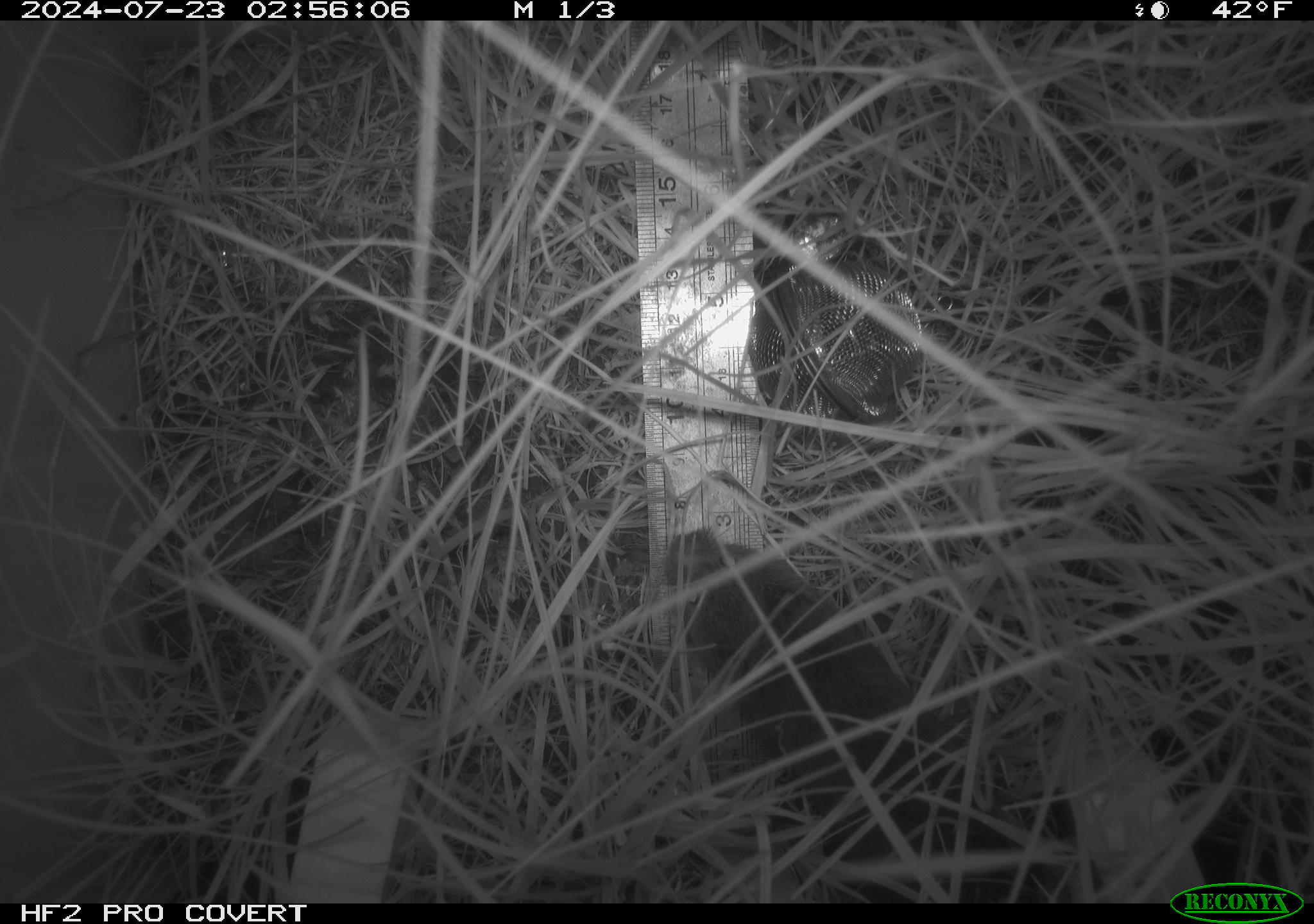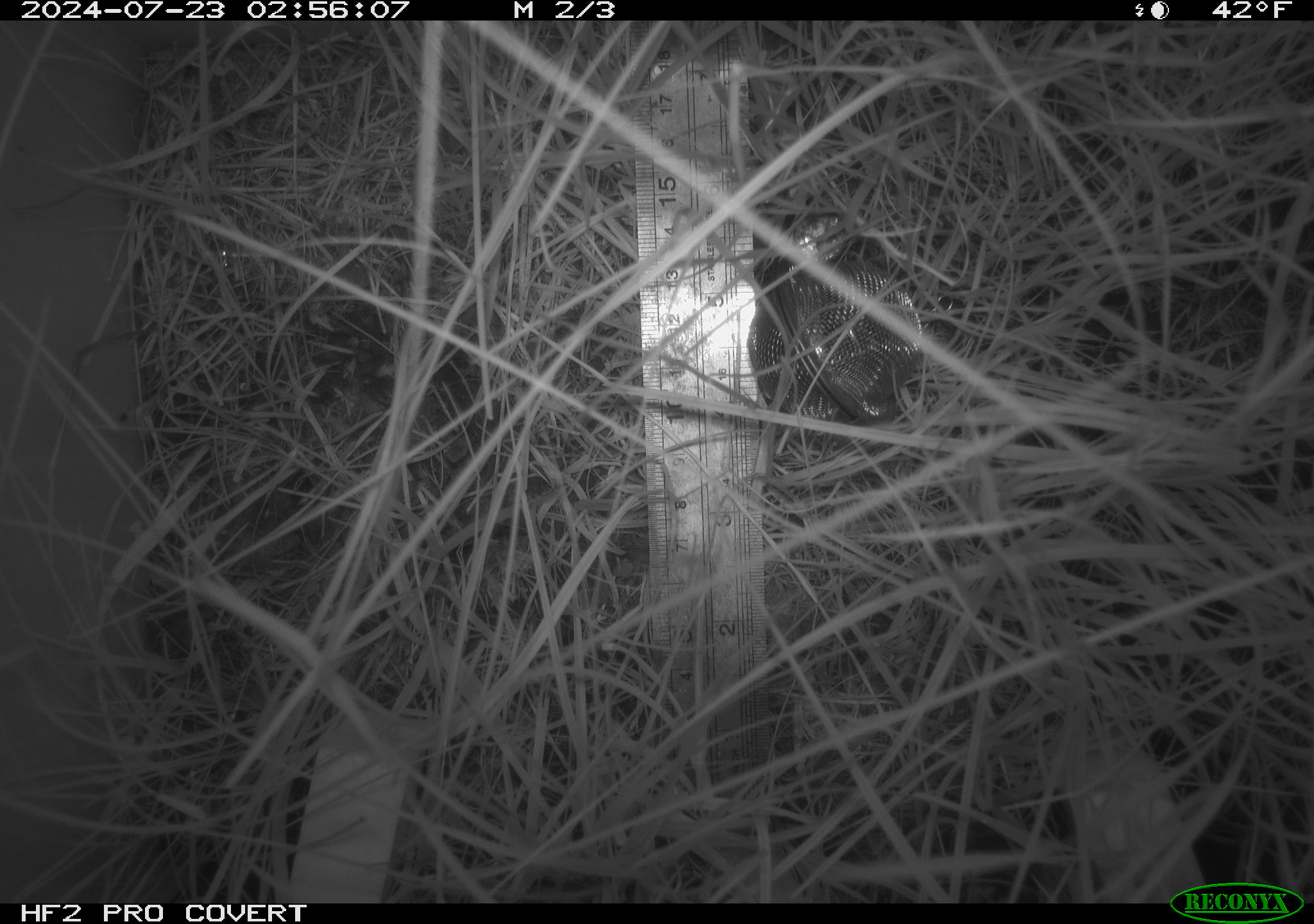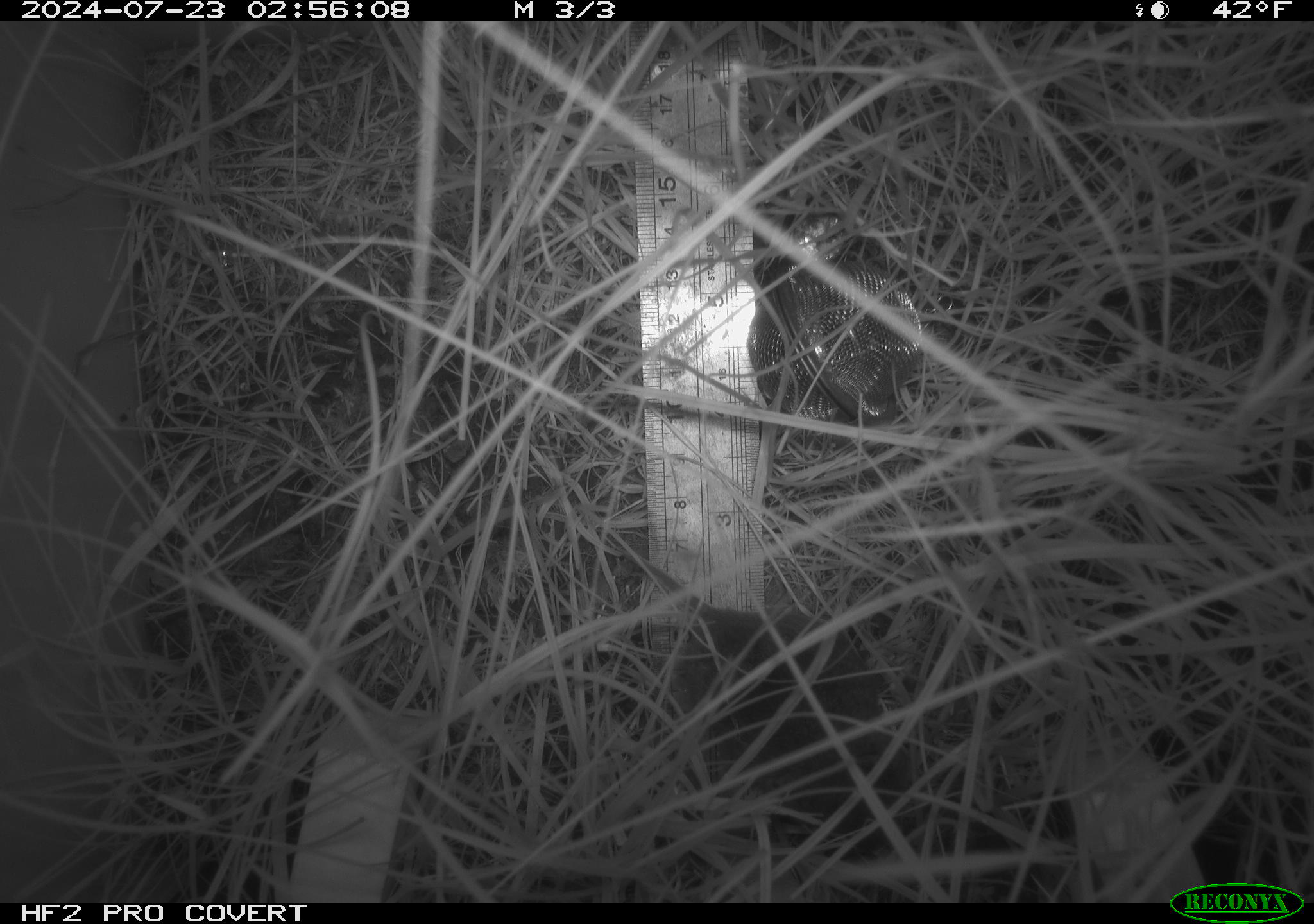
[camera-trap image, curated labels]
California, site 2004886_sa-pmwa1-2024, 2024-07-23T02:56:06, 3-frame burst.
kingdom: Animalia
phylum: Chordata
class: Mammalia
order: Rodentia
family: Cricetidae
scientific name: Arvicolinae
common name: voles, lemmings, and muskrats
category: arvicolinae subfamily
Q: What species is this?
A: Arvicolinae subfamily (voles, lemmings, and muskrats) (Arvicolinae).